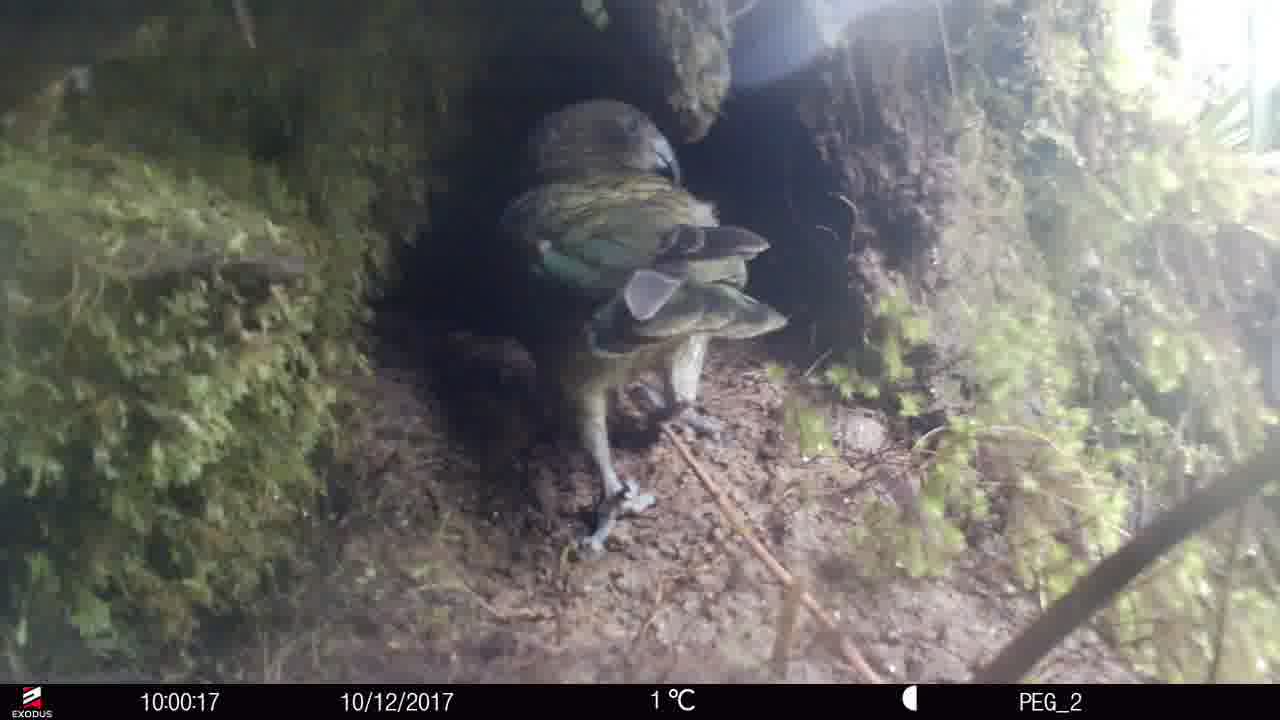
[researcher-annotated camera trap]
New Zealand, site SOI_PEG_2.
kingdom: Animalia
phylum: Chordata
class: Aves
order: Psittaciformes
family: Strigopidae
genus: Nestor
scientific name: Nestor notabilis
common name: kea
Kea (Nestor notabilis).